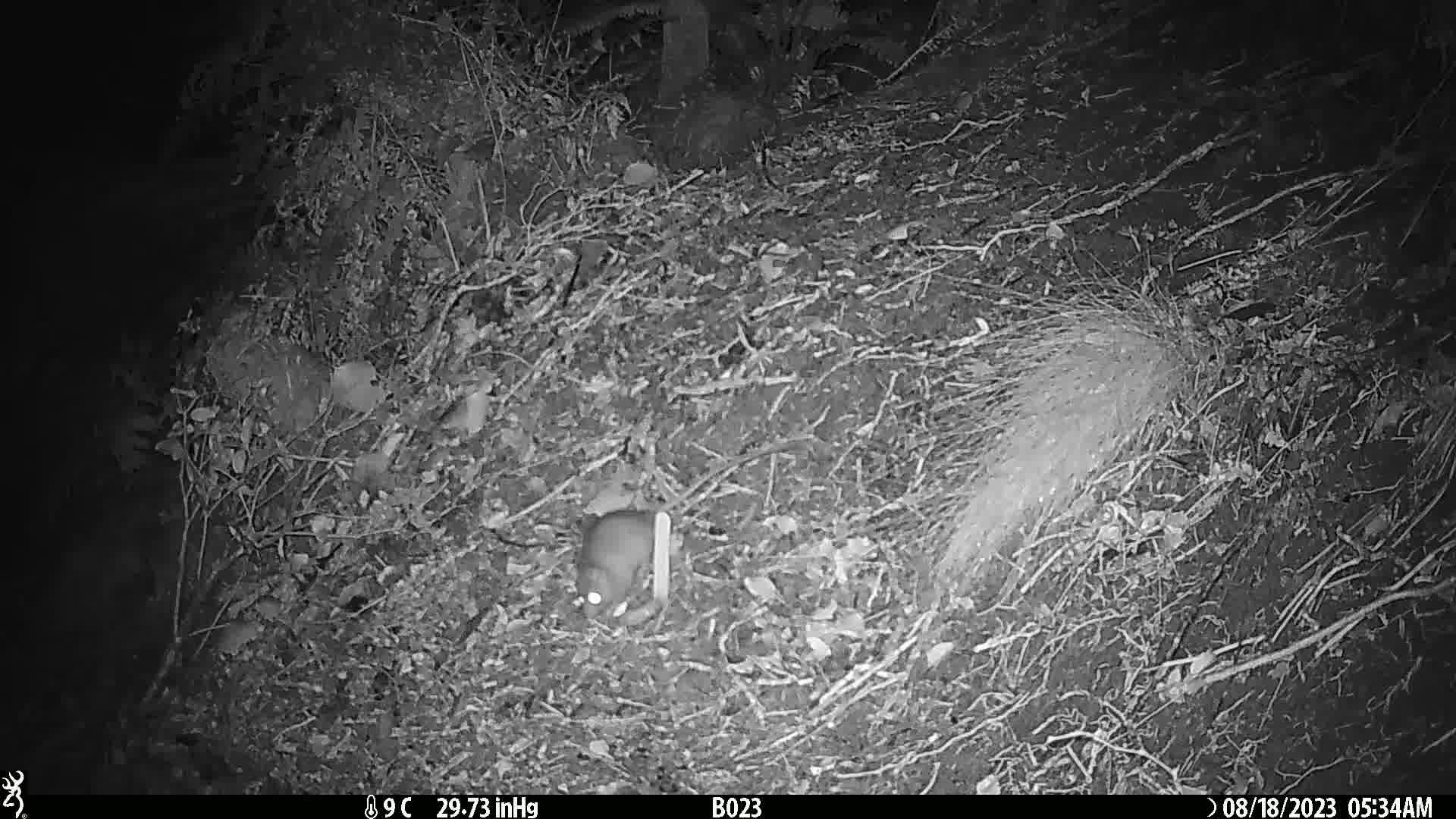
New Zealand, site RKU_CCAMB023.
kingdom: Animalia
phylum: Chordata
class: Mammalia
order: Rodentia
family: Muridae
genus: Rattus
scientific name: Rattus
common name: rat